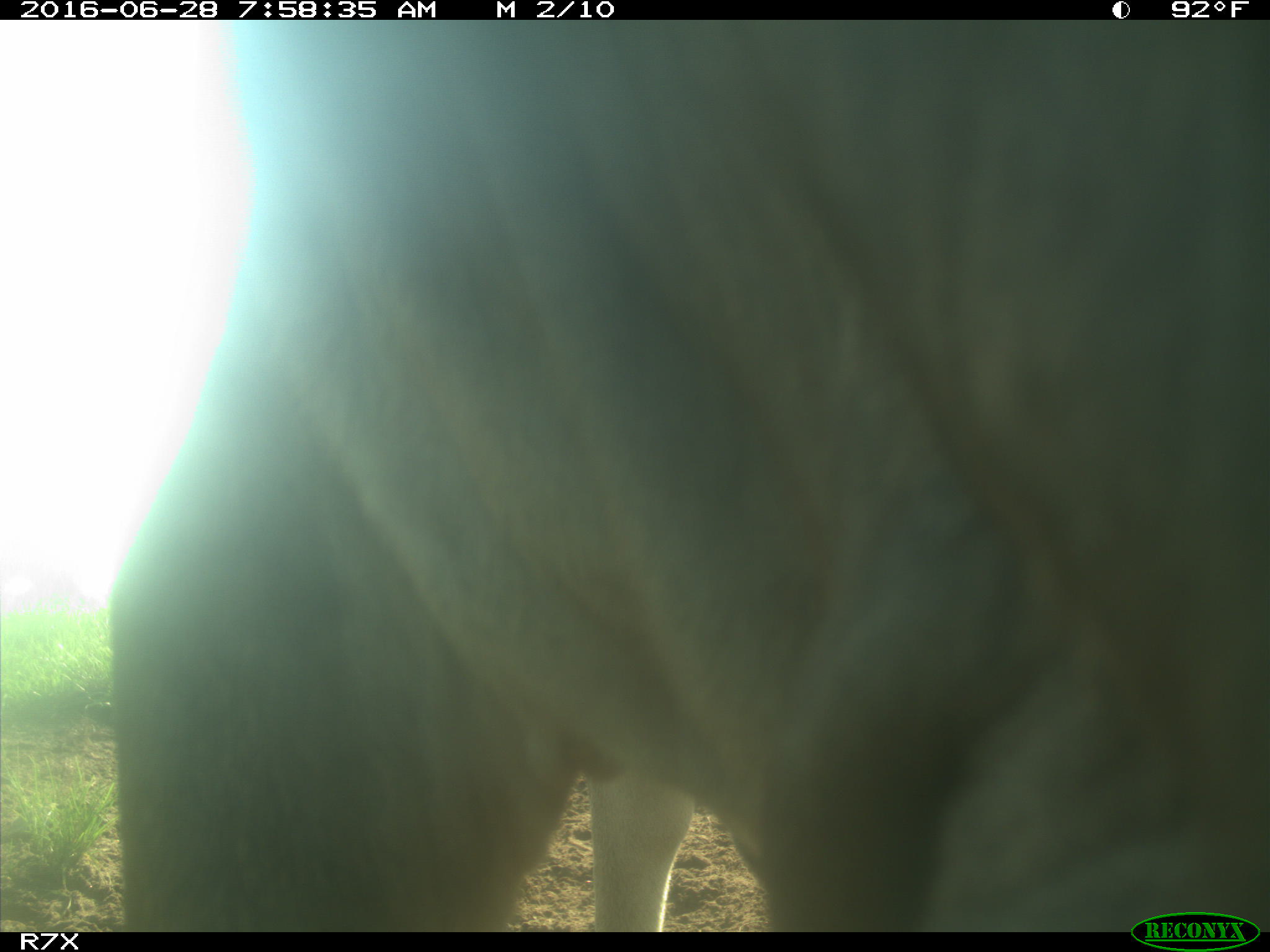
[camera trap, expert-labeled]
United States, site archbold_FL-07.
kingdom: Animalia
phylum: Chordata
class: Mammalia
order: Artiodactyla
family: Bovidae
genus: Bos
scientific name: Bos taurus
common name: domestic cow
Bos taurus (domestic cow).